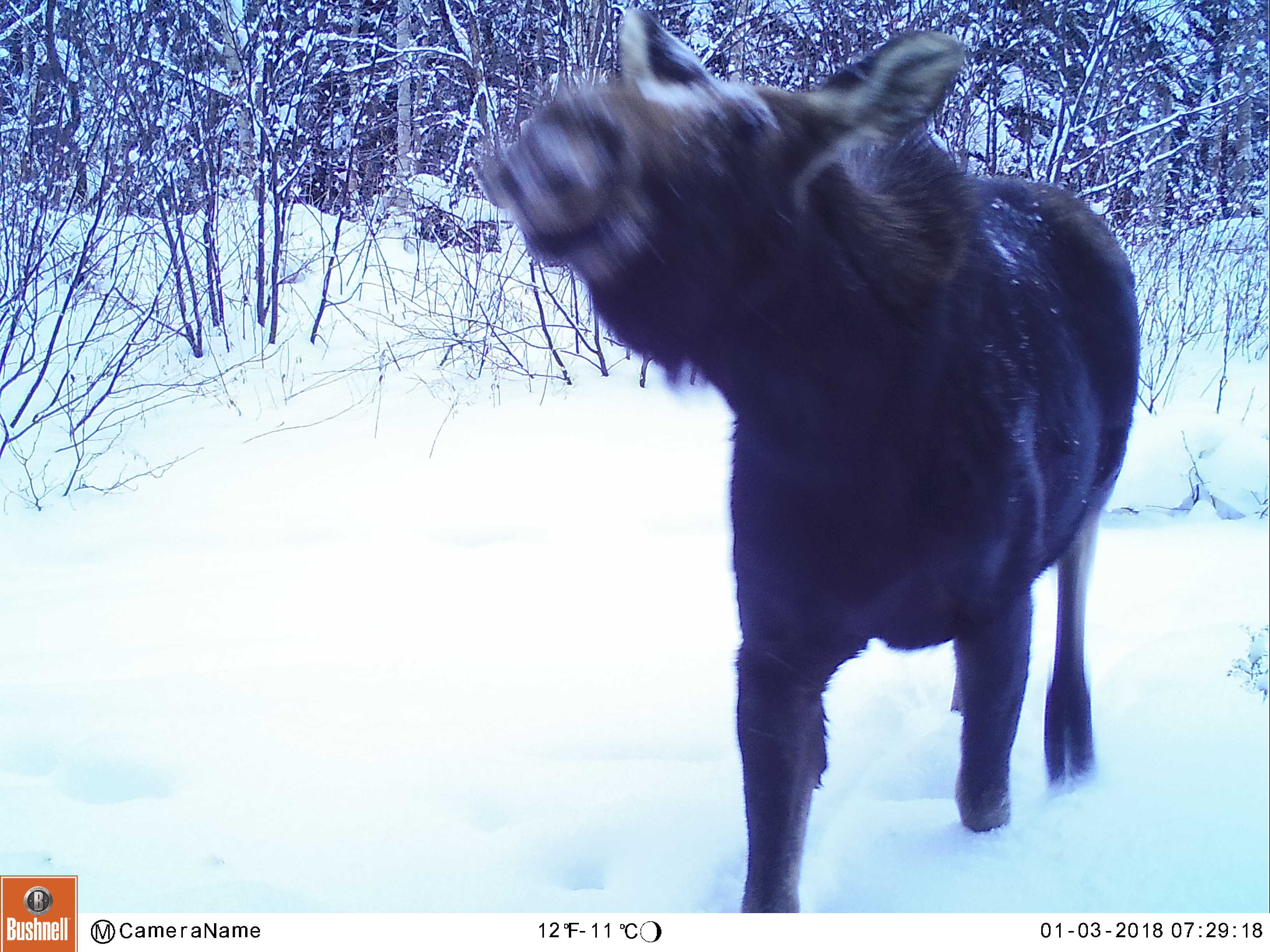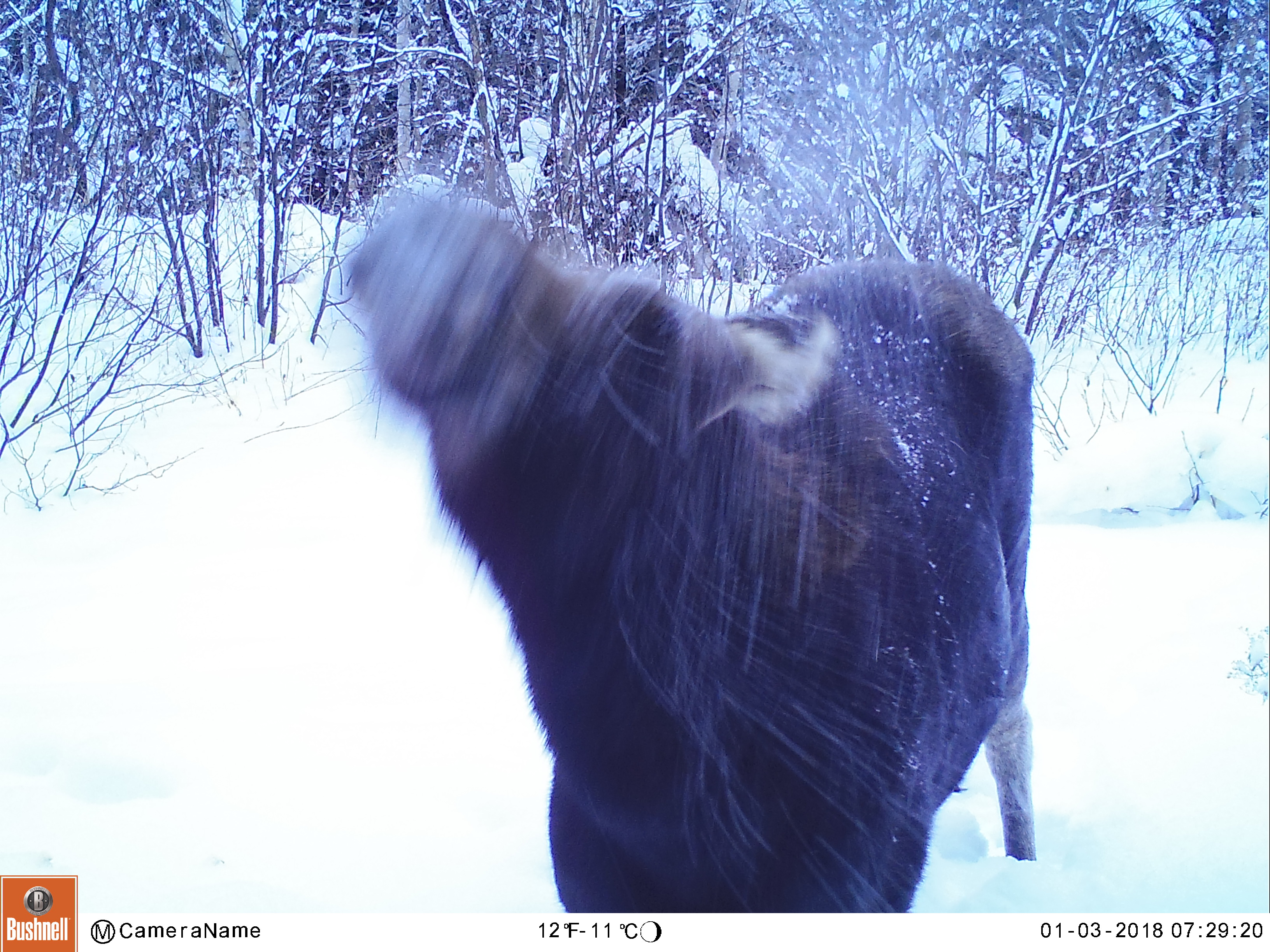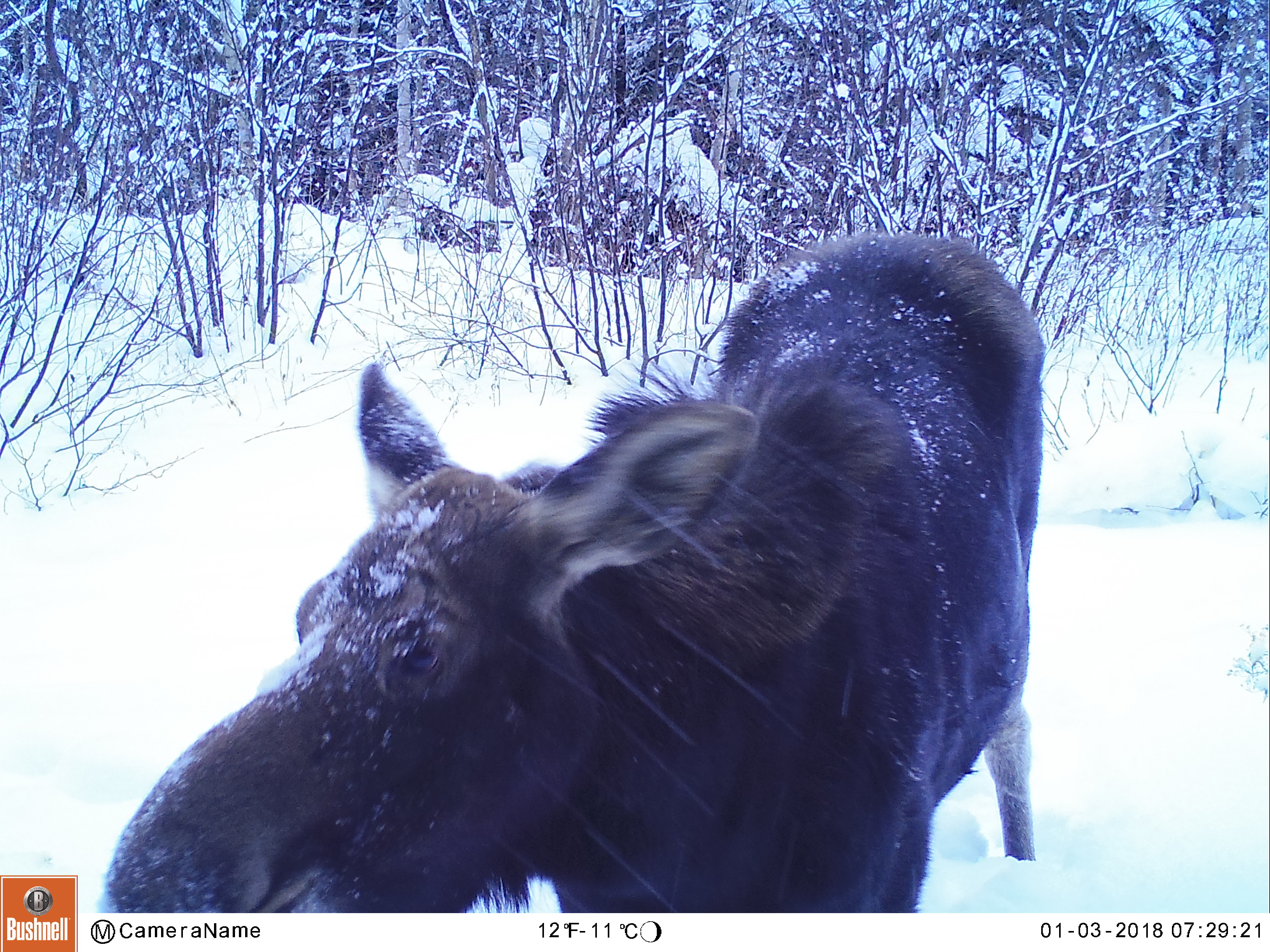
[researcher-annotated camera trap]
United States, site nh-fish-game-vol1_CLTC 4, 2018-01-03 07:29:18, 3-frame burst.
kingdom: Animalia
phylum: Chordata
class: Mammalia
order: Artiodactyla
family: Cervidae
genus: Alces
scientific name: Alces alces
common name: moose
Moose (Alces alces).